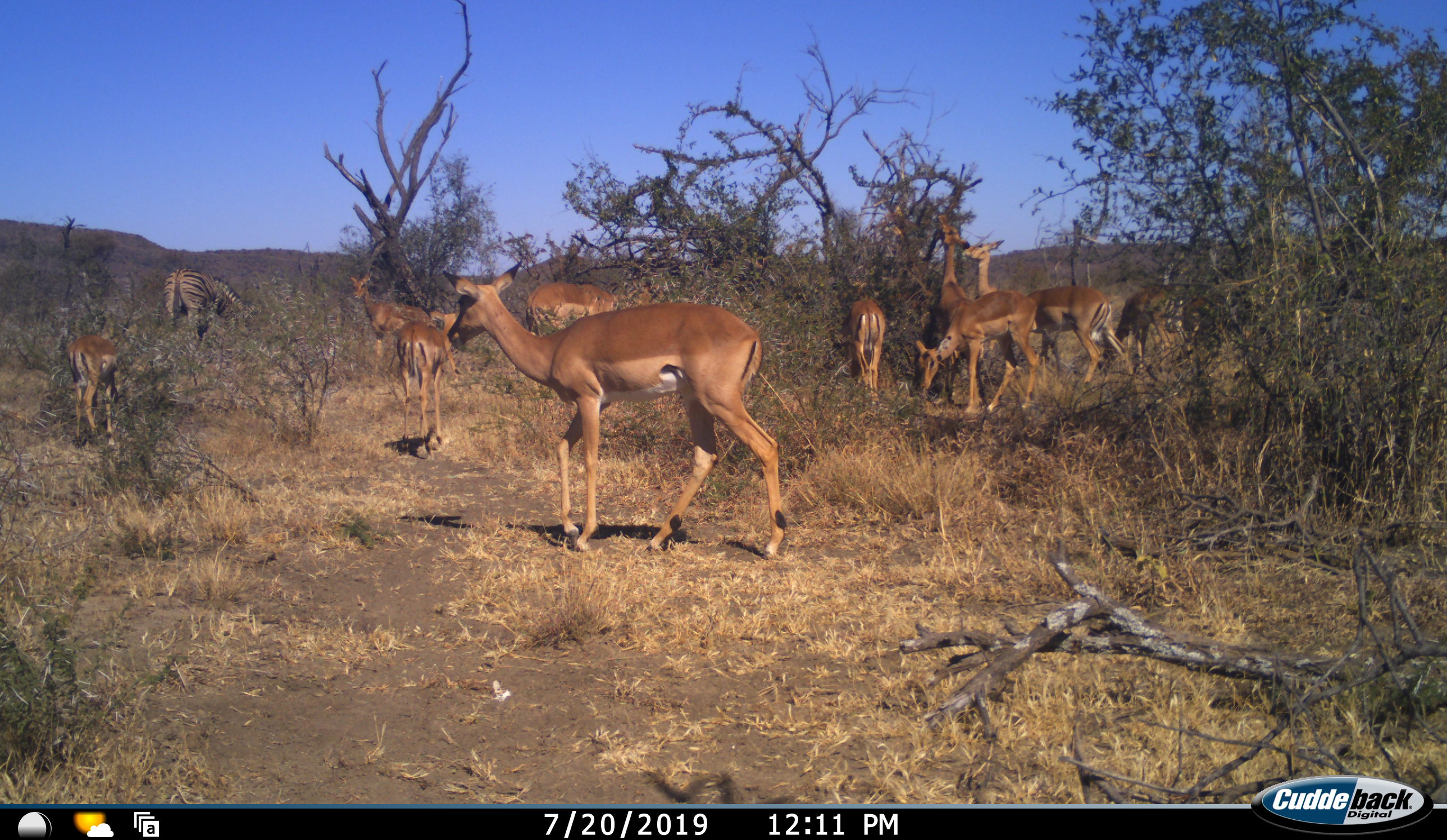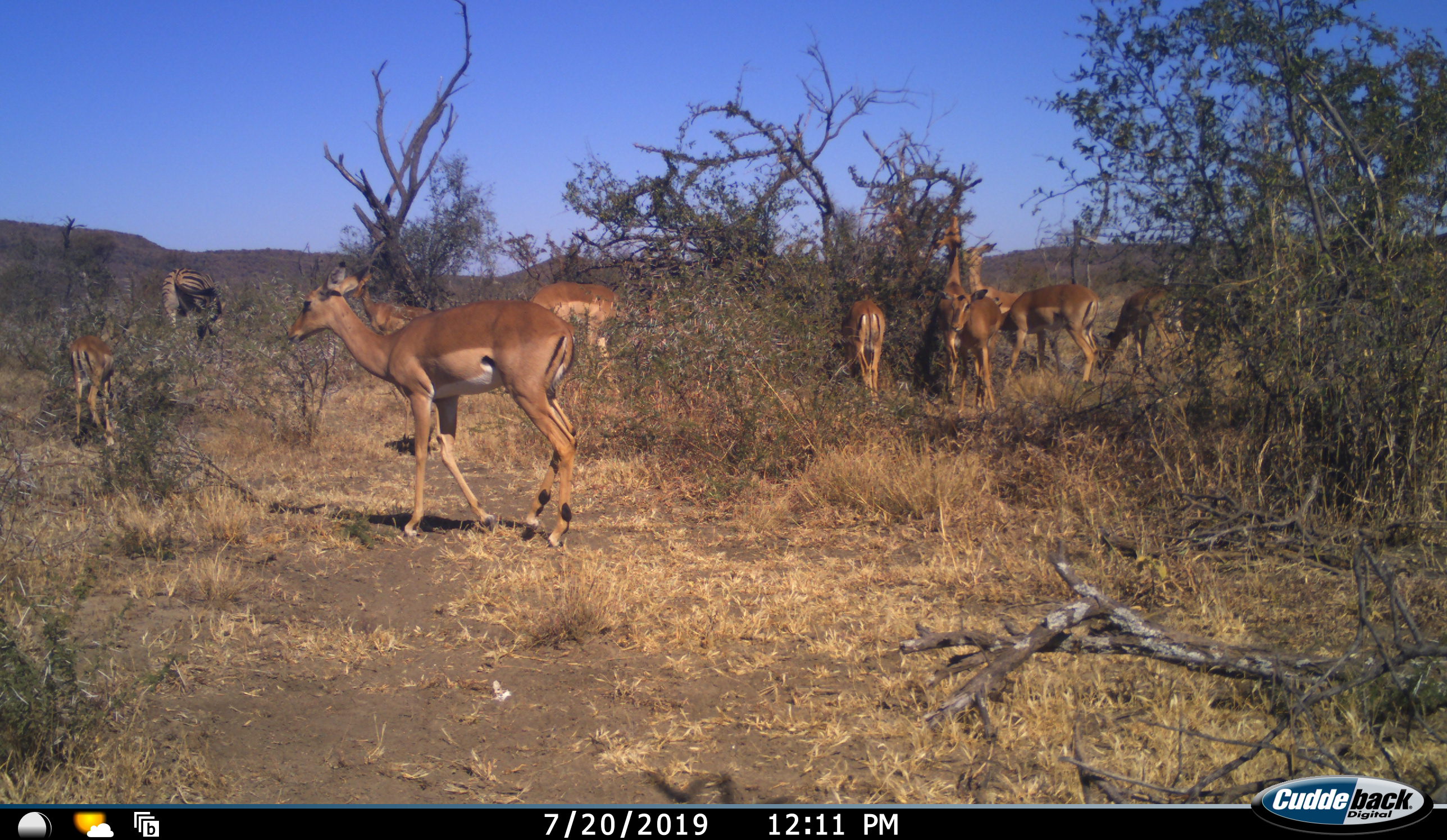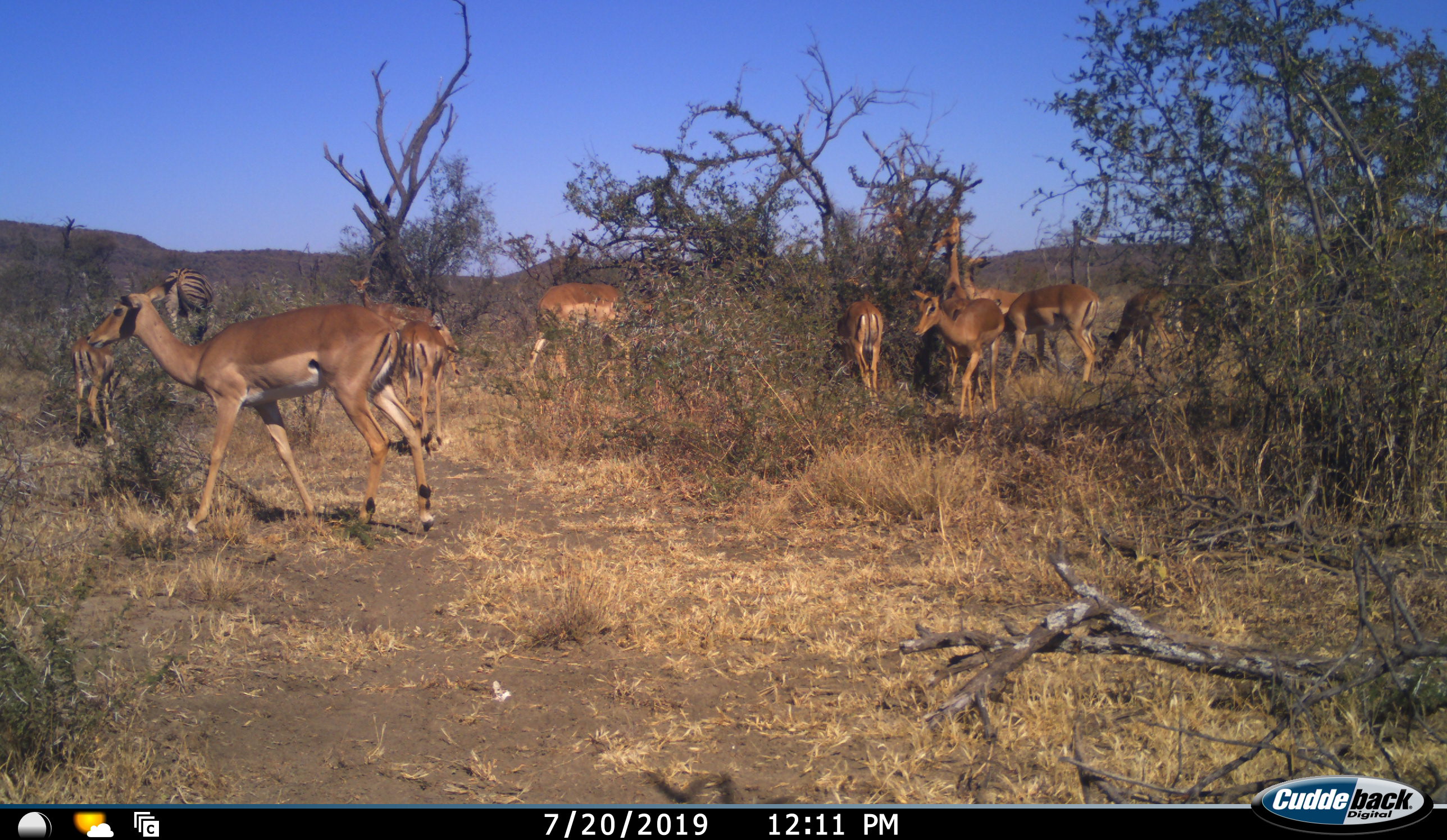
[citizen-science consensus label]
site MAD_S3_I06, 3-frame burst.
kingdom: Animalia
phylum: Chordata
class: Mammalia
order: Artiodactyla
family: Bovidae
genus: Aepyceros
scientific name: Aepyceros melampus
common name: impala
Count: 11-50.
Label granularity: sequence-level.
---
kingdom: Animalia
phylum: Chordata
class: Mammalia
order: Perissodactyla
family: Equidae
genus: Equus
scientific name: Equus quagga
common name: plains zebra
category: zebraplains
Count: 1.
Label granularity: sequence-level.